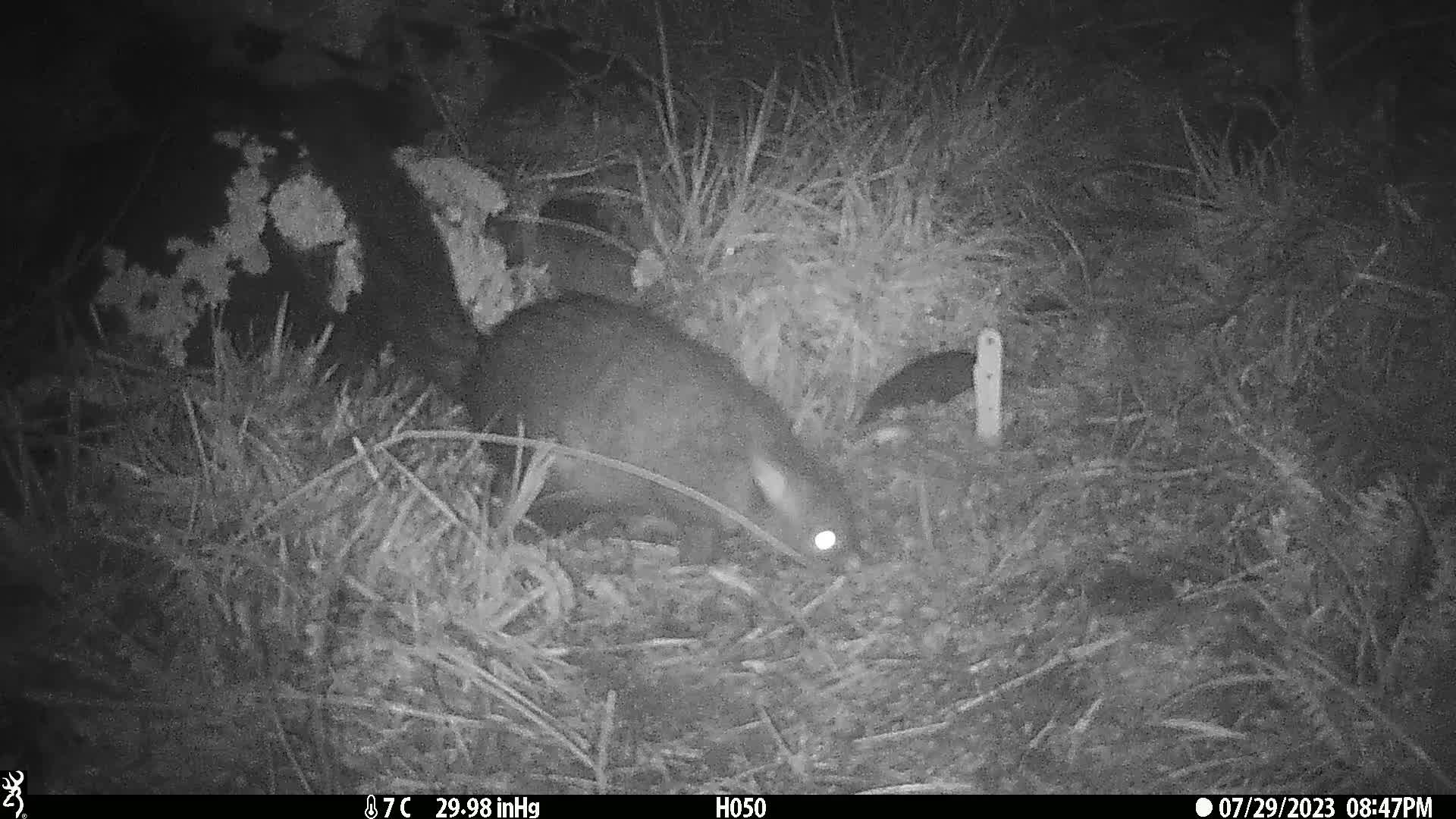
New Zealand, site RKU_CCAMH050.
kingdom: Animalia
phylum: Chordata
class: Mammalia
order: Diprotodontia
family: Phalangeridae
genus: Trichosurus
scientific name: Trichosurus vulpecula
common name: common brushtail possum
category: possum